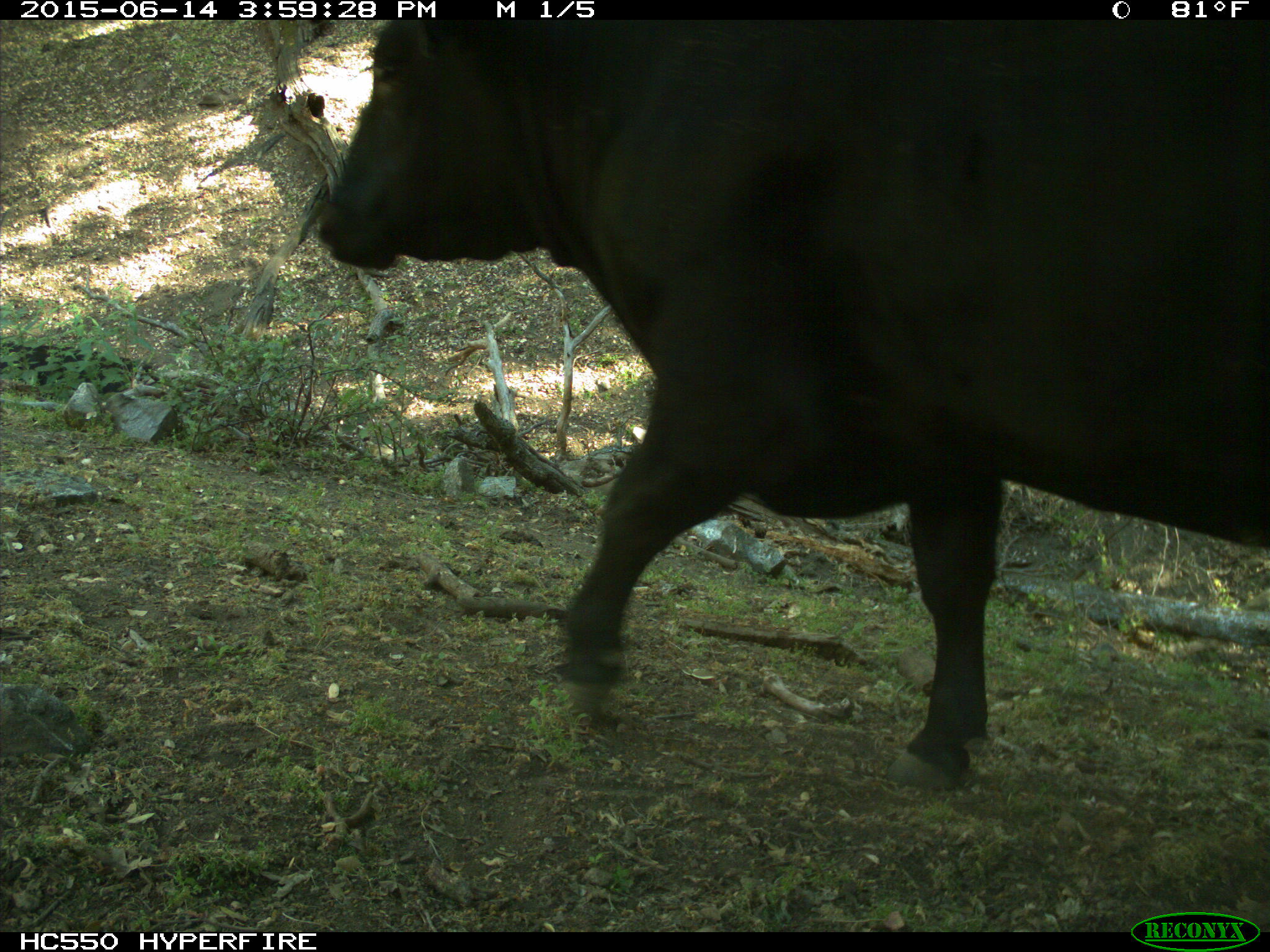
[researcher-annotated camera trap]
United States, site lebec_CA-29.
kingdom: Animalia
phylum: Chordata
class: Mammalia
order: Artiodactyla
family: Bovidae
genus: Bos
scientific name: Bos taurus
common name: domestic cow